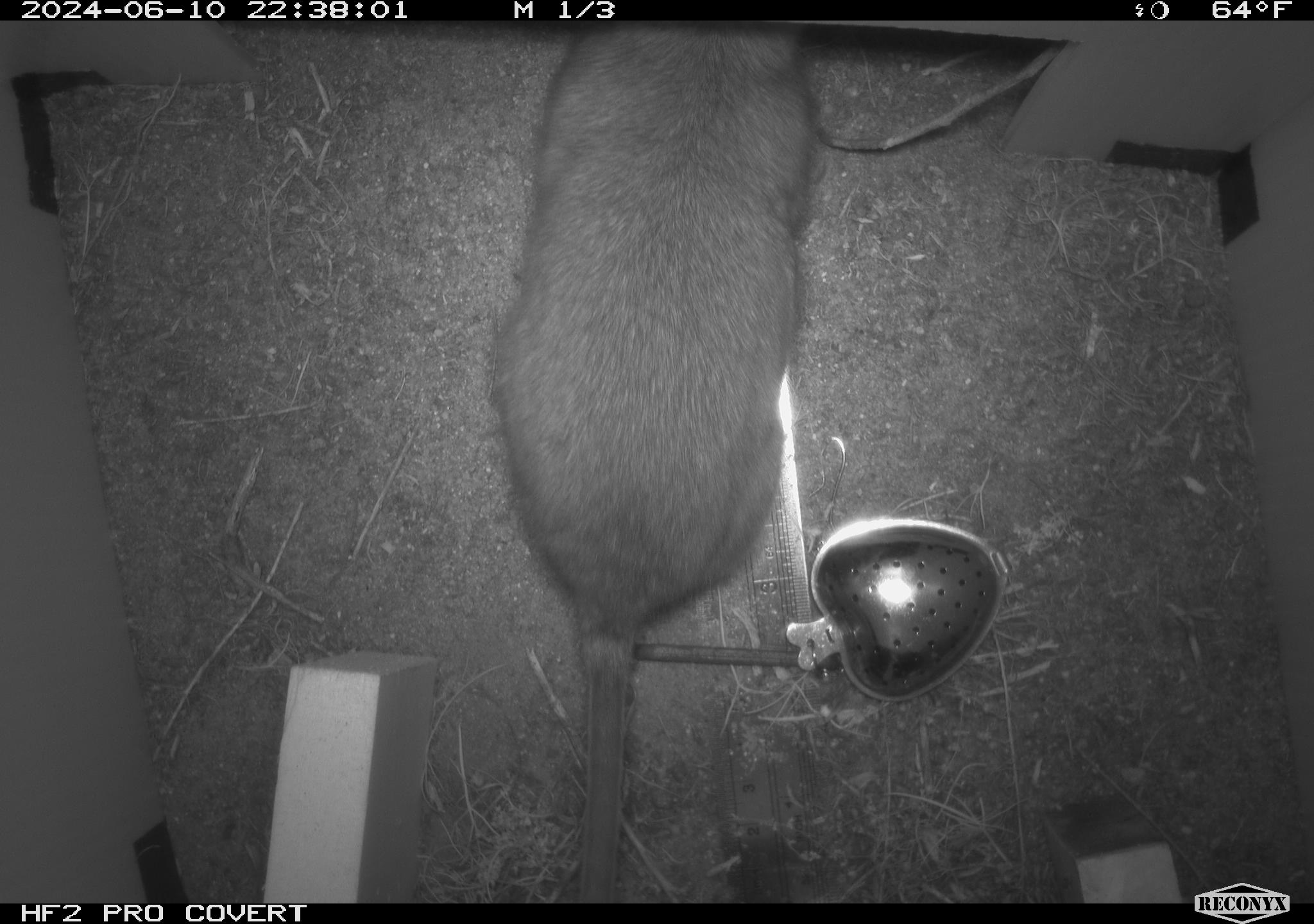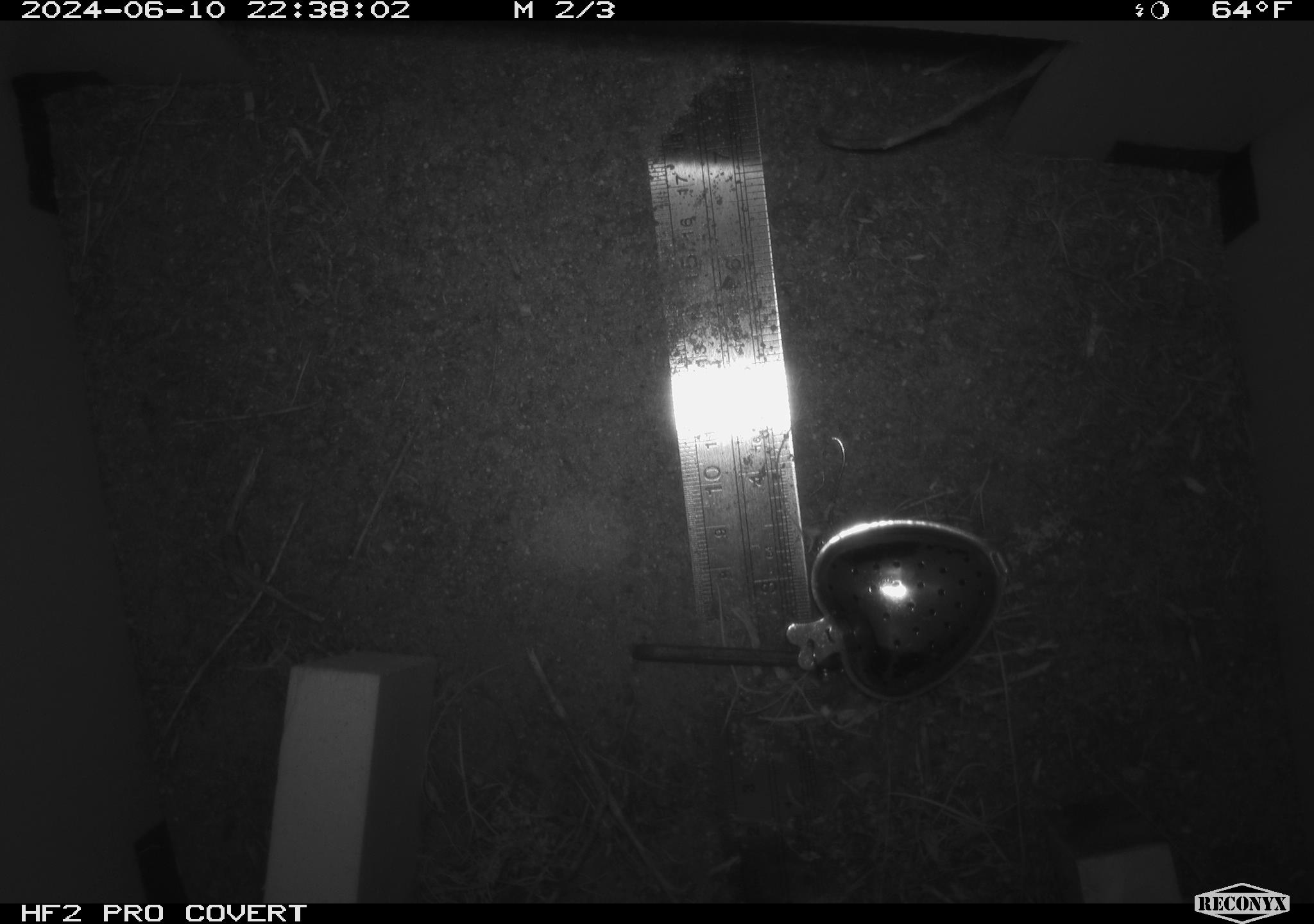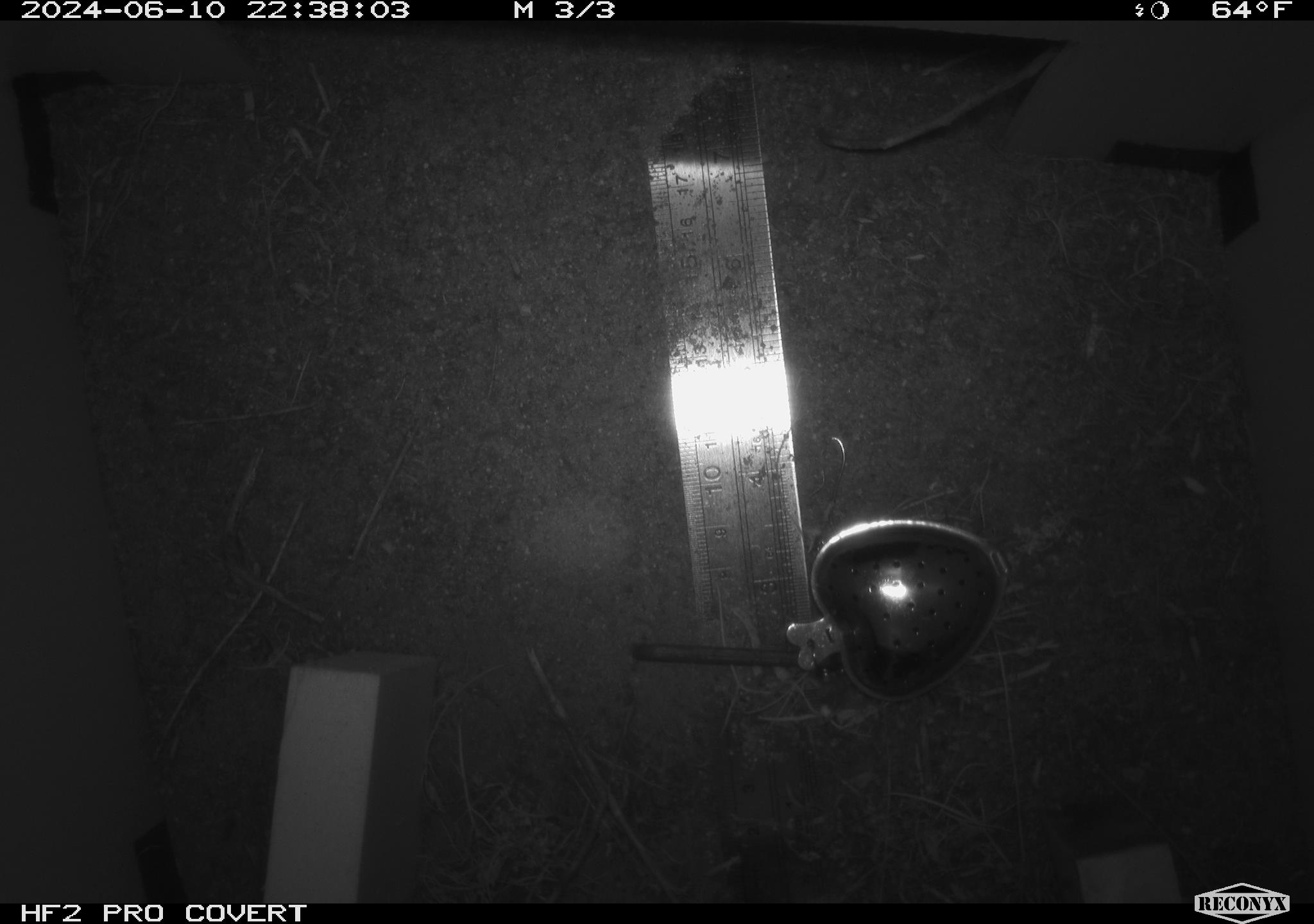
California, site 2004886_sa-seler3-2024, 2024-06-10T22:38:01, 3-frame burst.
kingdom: Animalia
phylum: Chordata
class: Mammalia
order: Rodentia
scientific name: Rodentia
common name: woodrat or rat or mouse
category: woodrat or rat or mouse species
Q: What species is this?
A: Woodrat or rat or mouse species (woodrat or rat or mouse) (Rodentia).